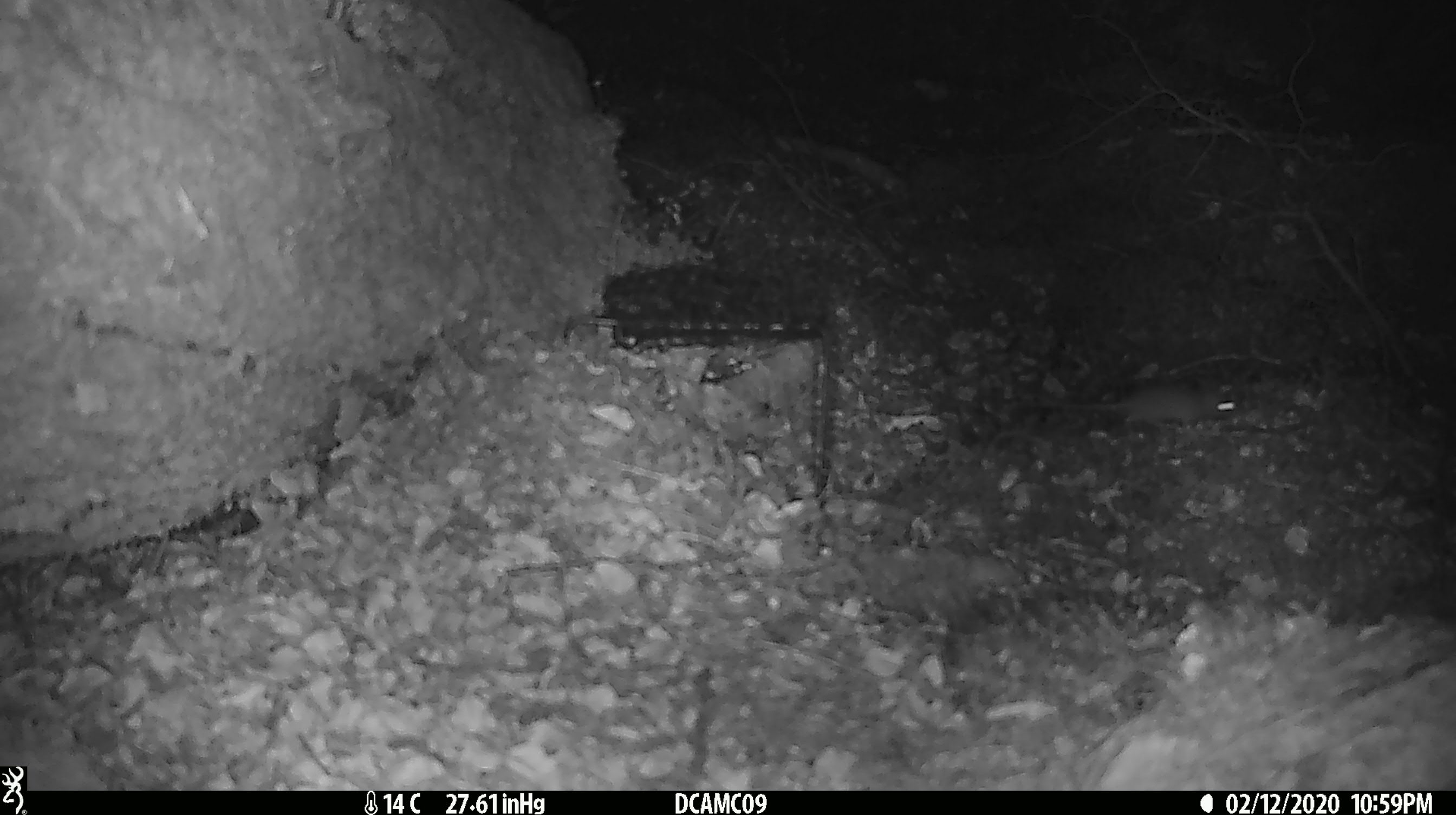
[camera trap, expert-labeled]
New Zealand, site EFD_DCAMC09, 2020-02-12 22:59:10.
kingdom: Animalia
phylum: Chordata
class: Mammalia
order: Rodentia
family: Muridae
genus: Mus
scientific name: Mus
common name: mouse